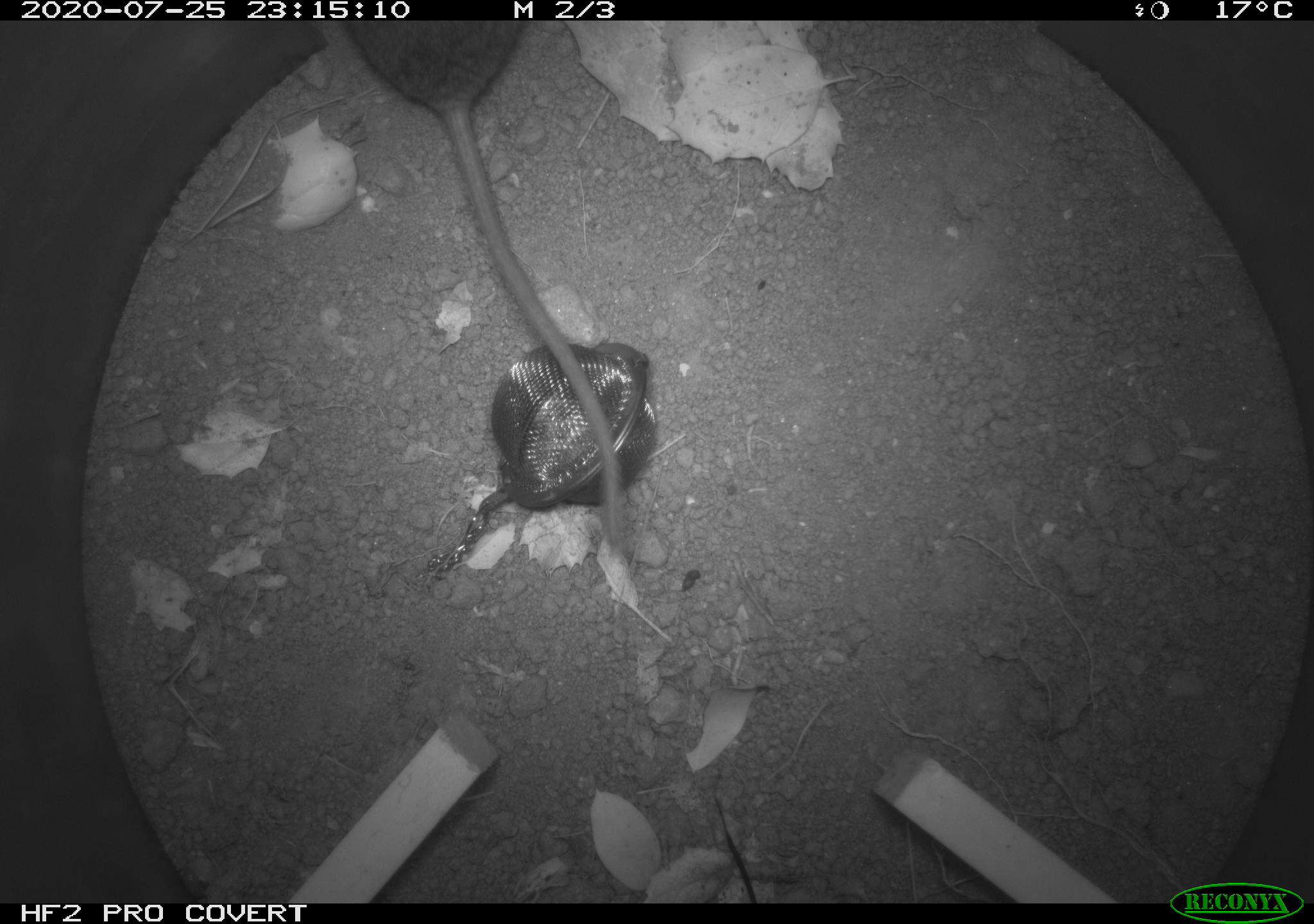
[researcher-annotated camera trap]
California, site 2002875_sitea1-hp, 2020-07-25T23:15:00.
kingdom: Animalia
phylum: Chordata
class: Mammalia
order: Rodentia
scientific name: Rodentia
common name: rodent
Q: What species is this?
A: Rodent (Rodentia).